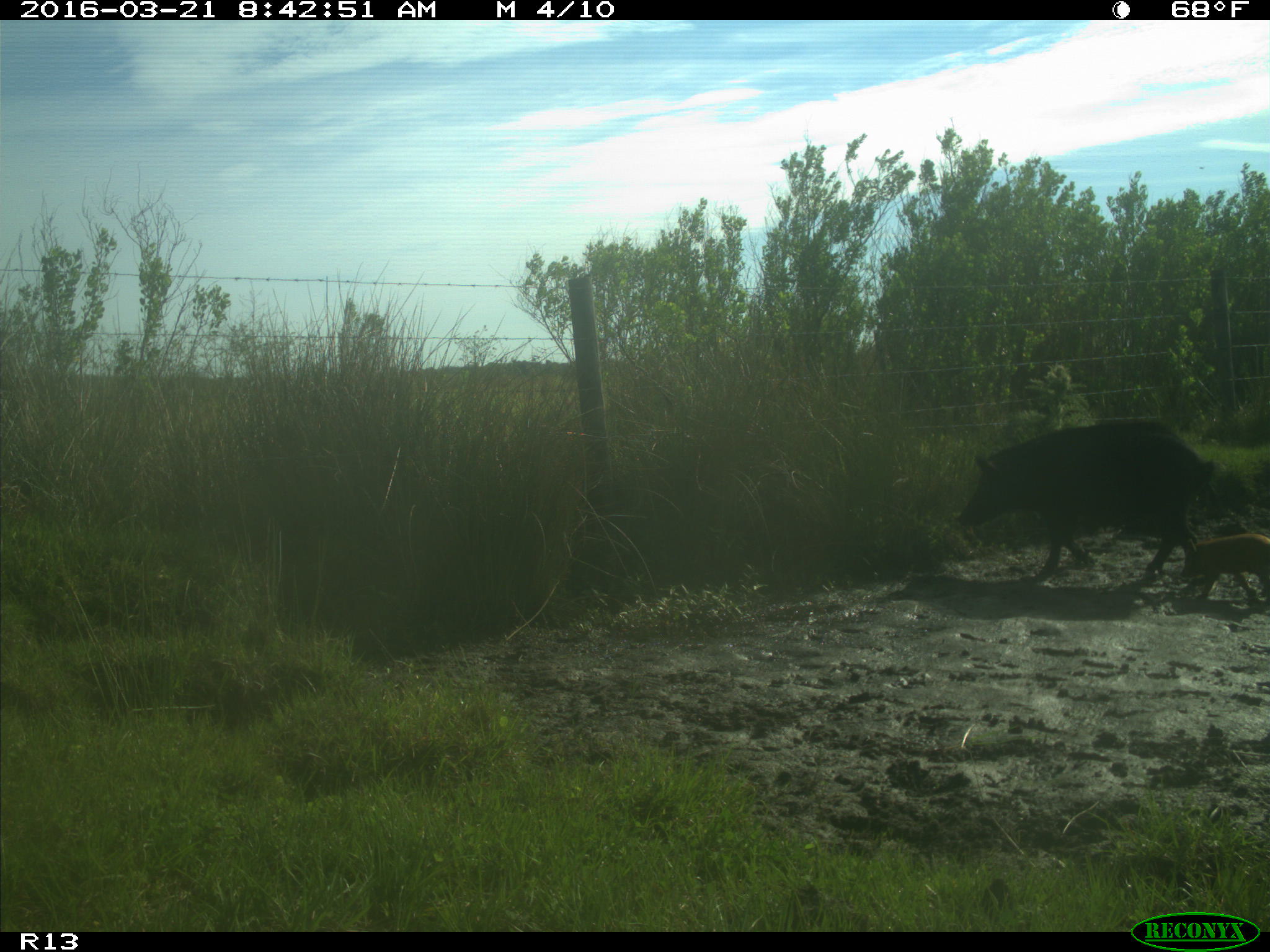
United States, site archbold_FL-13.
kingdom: Animalia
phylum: Chordata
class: Mammalia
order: Artiodactyla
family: Suidae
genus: Sus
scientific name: Sus scrofa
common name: wild boar